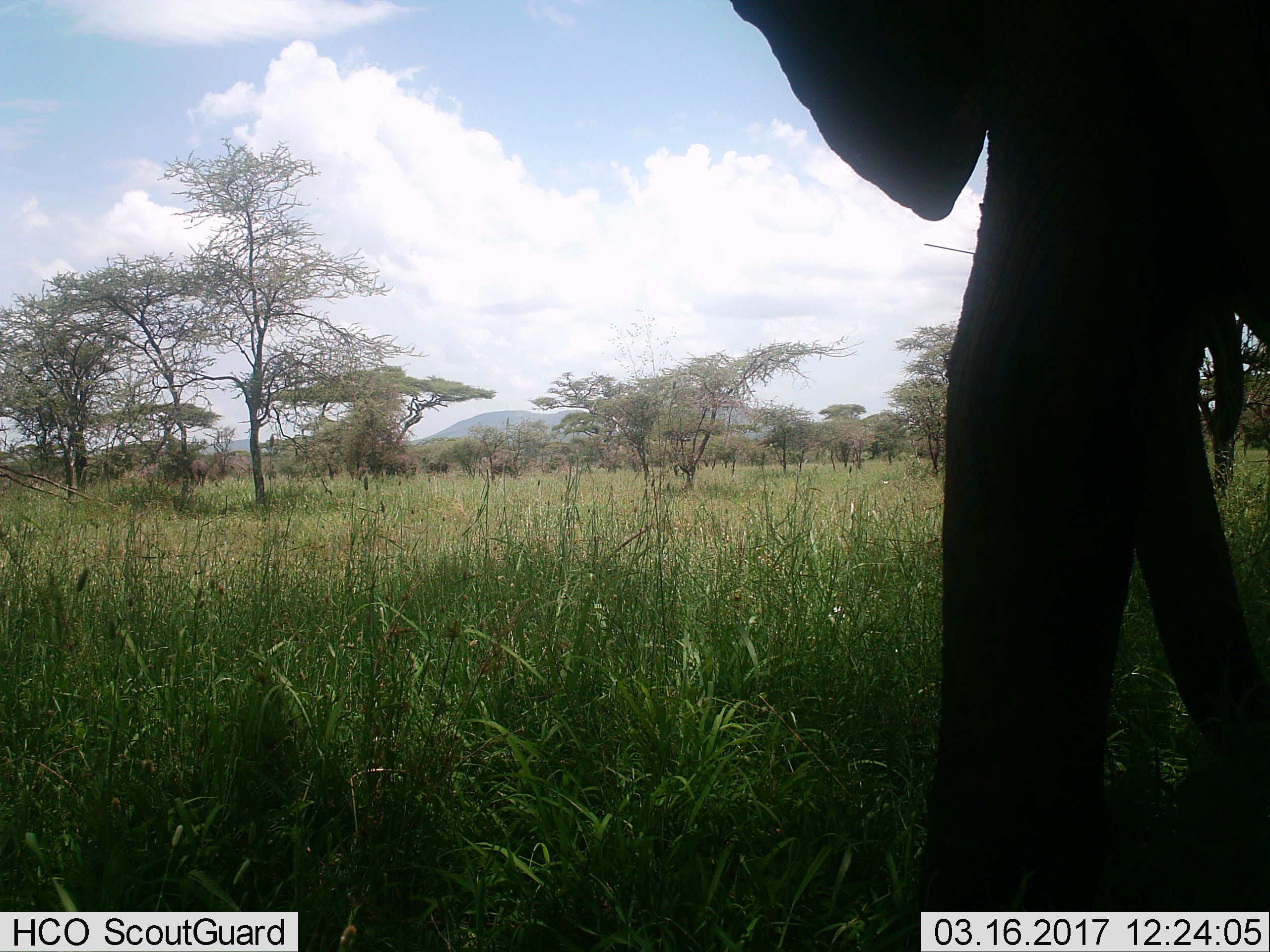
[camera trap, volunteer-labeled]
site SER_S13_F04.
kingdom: Animalia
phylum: Chordata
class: Mammalia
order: Proboscidea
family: Elephantidae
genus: Loxodonta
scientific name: Loxodonta africana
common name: african bush elephant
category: elephant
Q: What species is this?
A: Elephant (african bush elephant) (Loxodonta africana).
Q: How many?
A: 1.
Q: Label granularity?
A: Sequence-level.